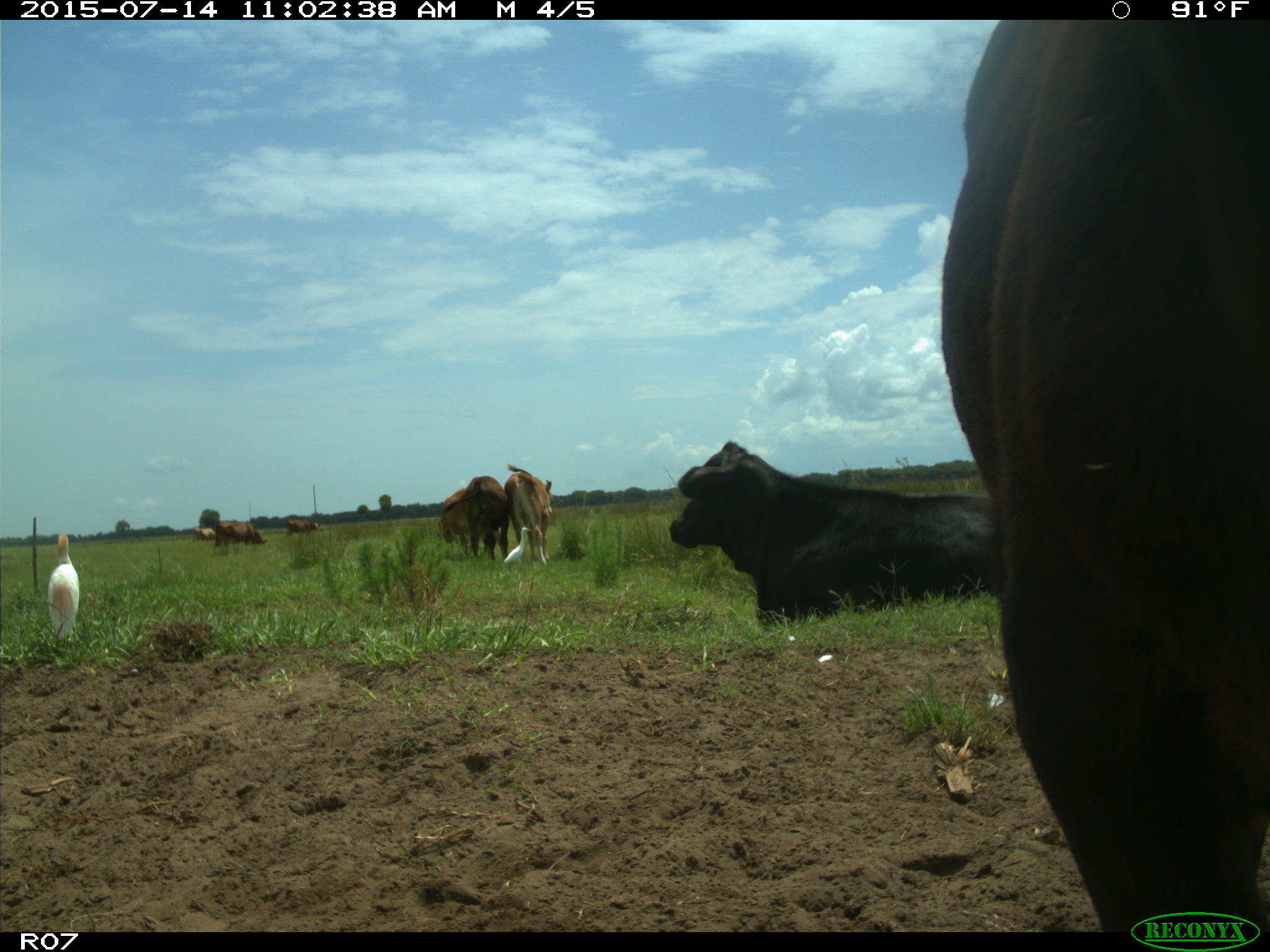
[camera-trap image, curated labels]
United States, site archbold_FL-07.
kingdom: Animalia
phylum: Chordata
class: Mammalia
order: Artiodactyla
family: Bovidae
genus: Bos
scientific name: Bos taurus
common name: domestic cow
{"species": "Bos taurus (domestic cow)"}